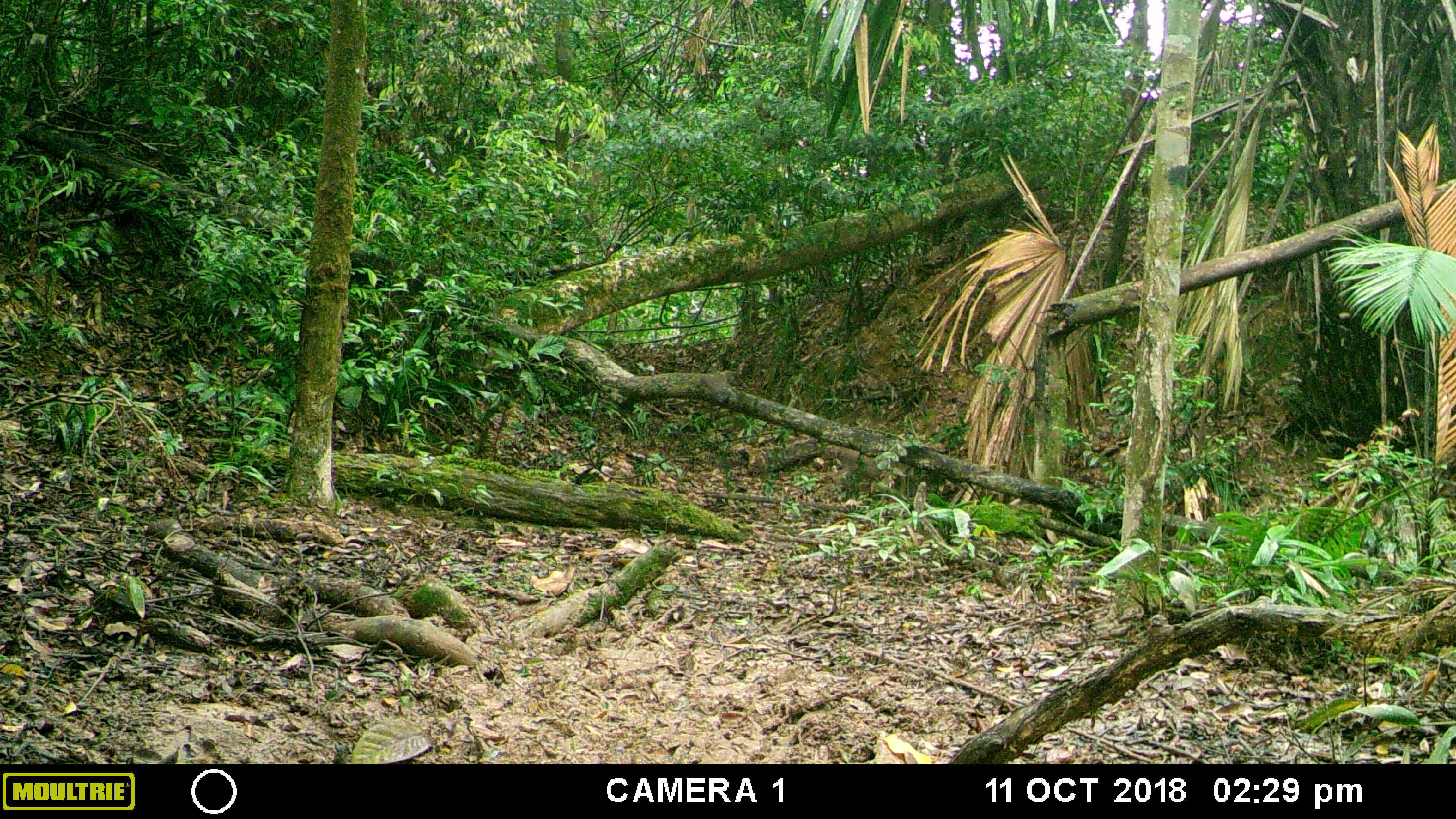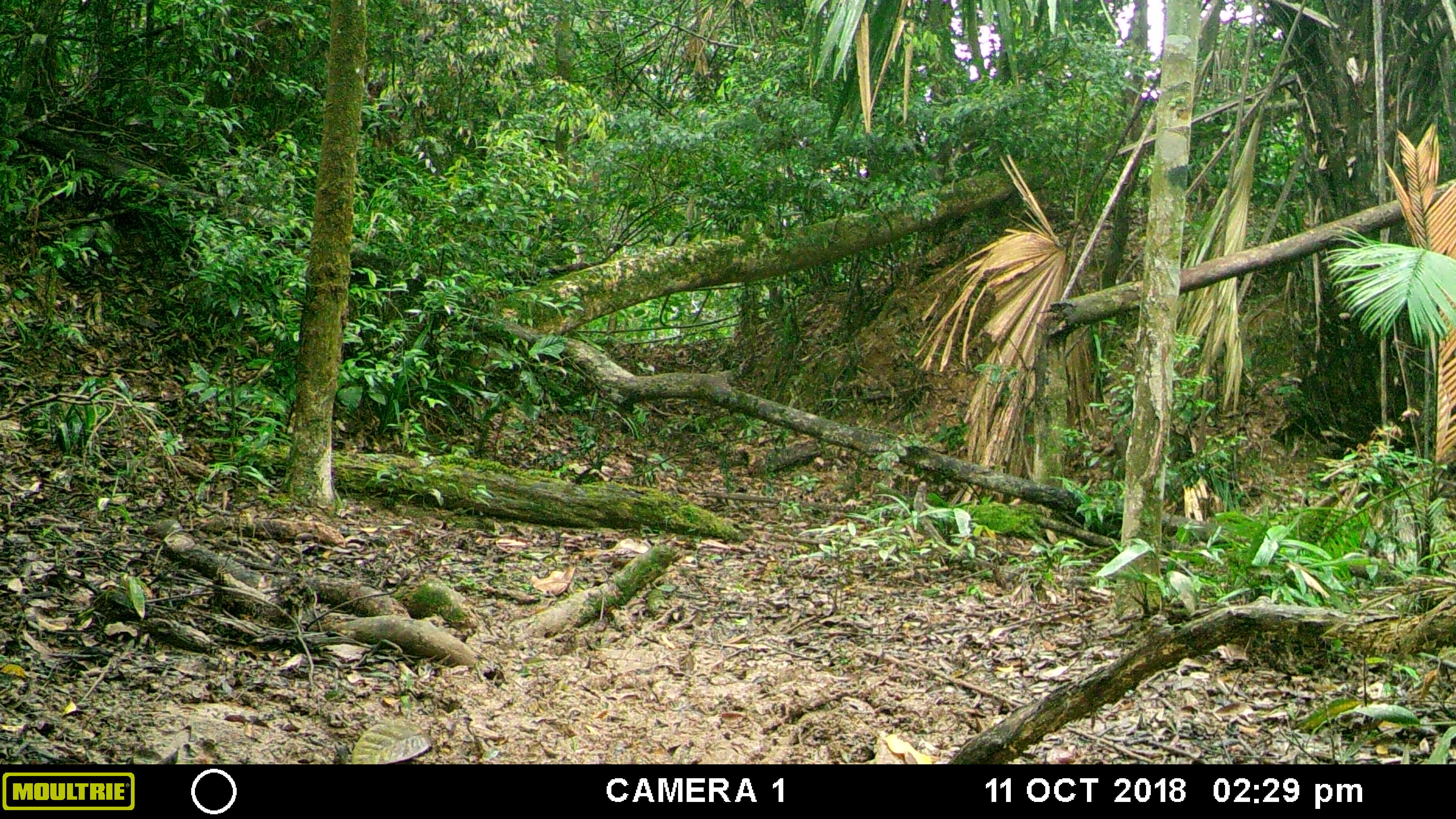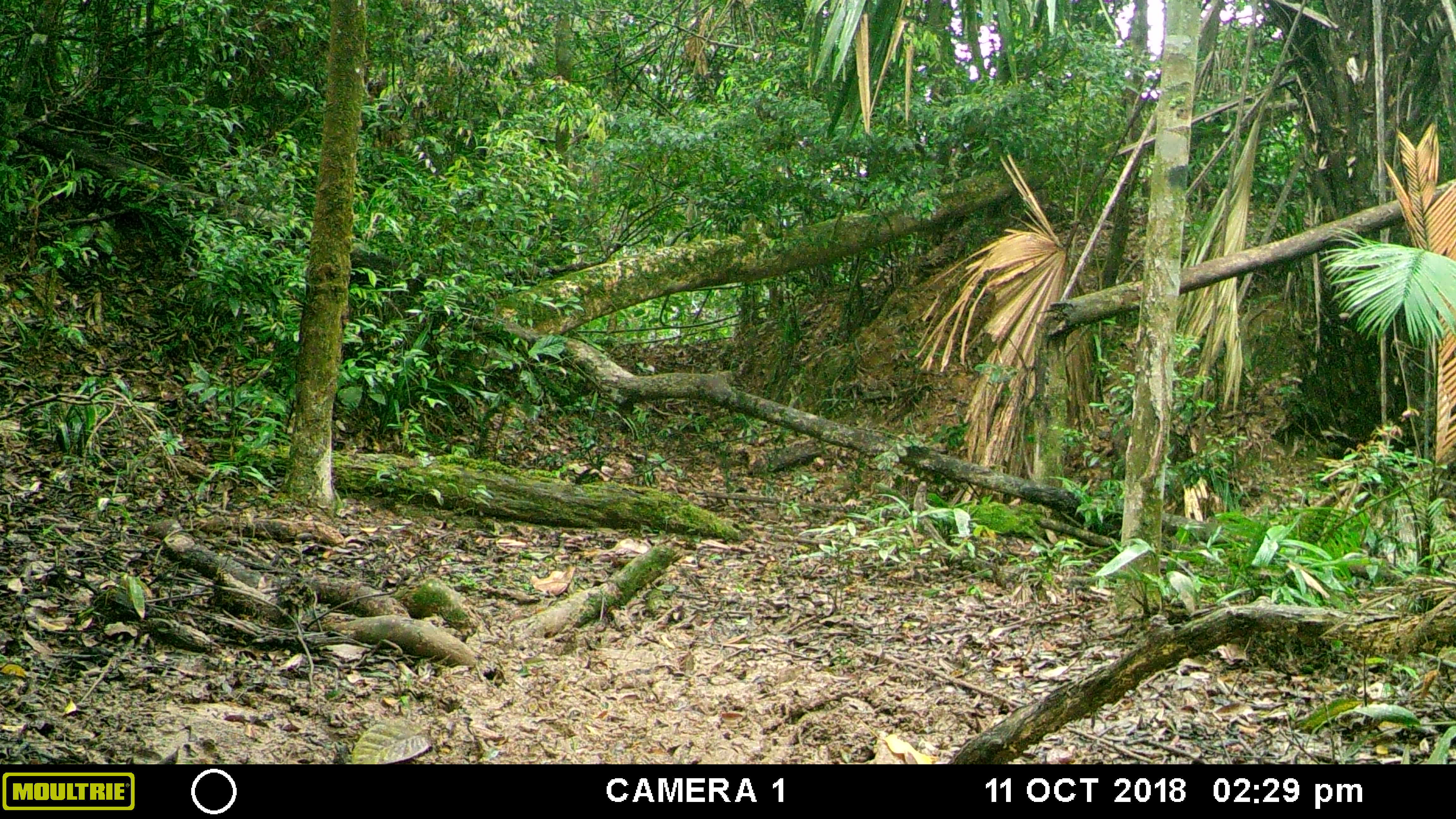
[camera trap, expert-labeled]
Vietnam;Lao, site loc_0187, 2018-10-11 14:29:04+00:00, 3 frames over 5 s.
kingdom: Animalia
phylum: Chordata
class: Mammalia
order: Artiodactyla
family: Suidae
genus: Sus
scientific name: Sus scrofa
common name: eurasian wild pig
Eurasian wild pig (Sus scrofa). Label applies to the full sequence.